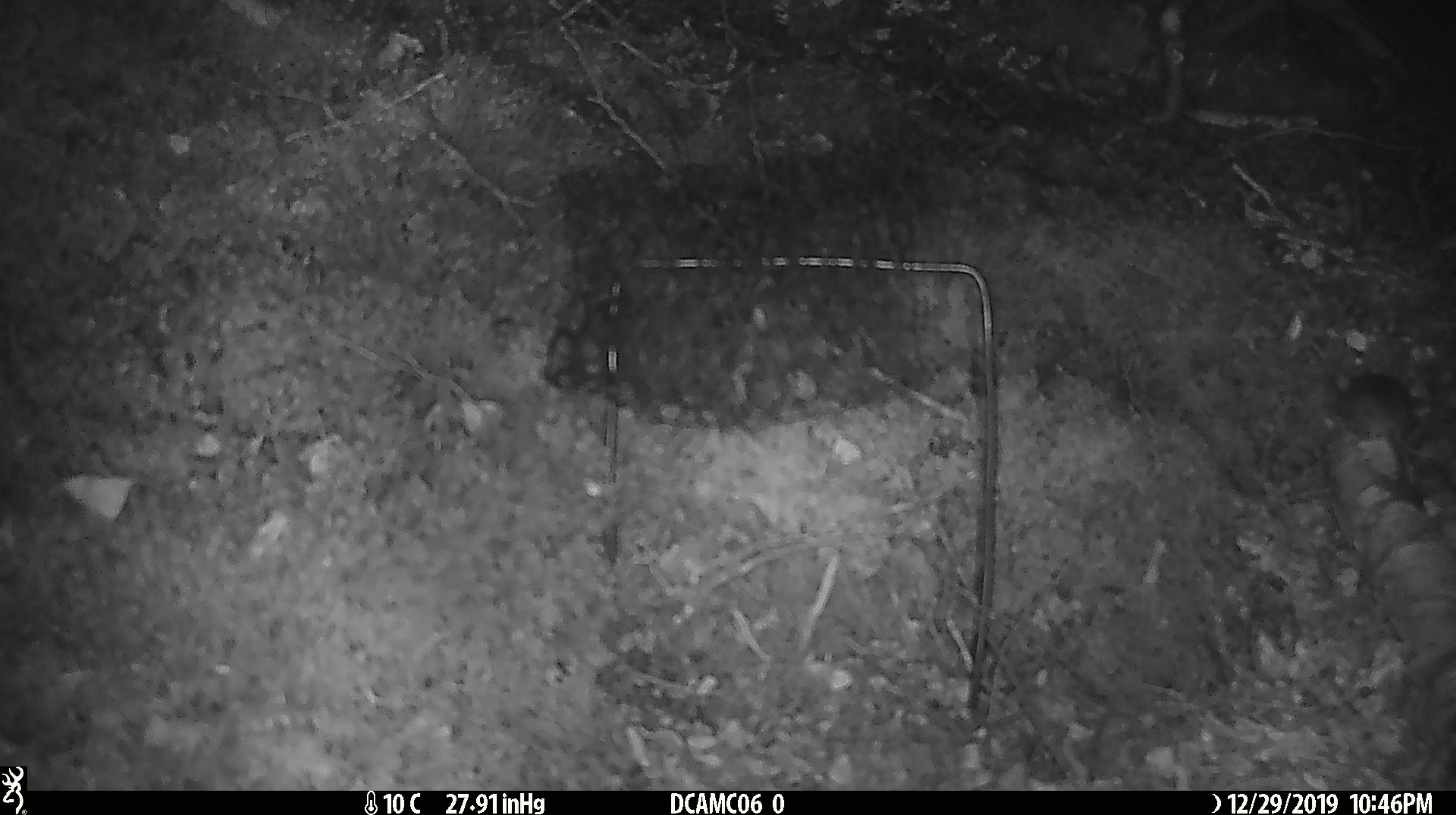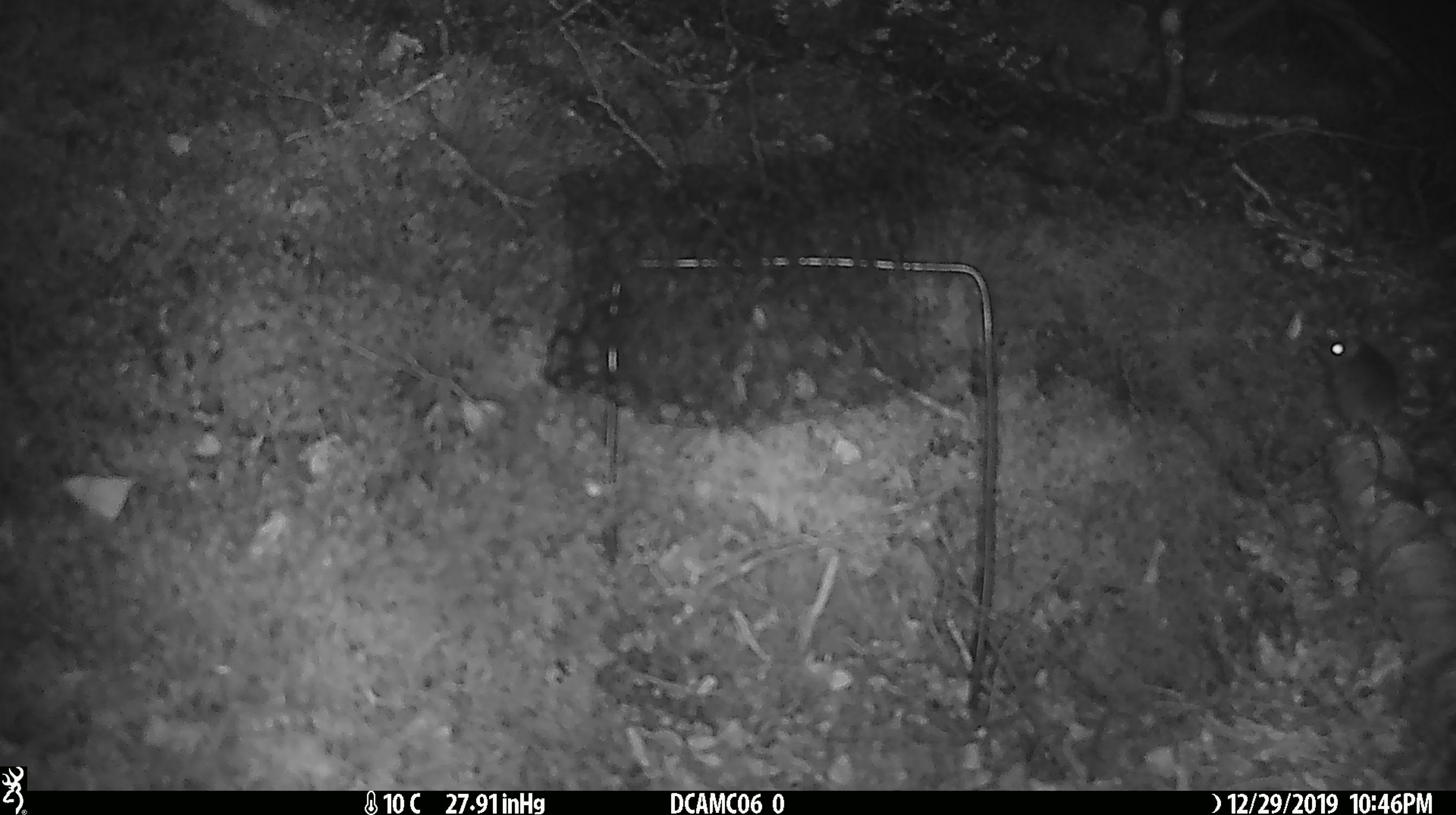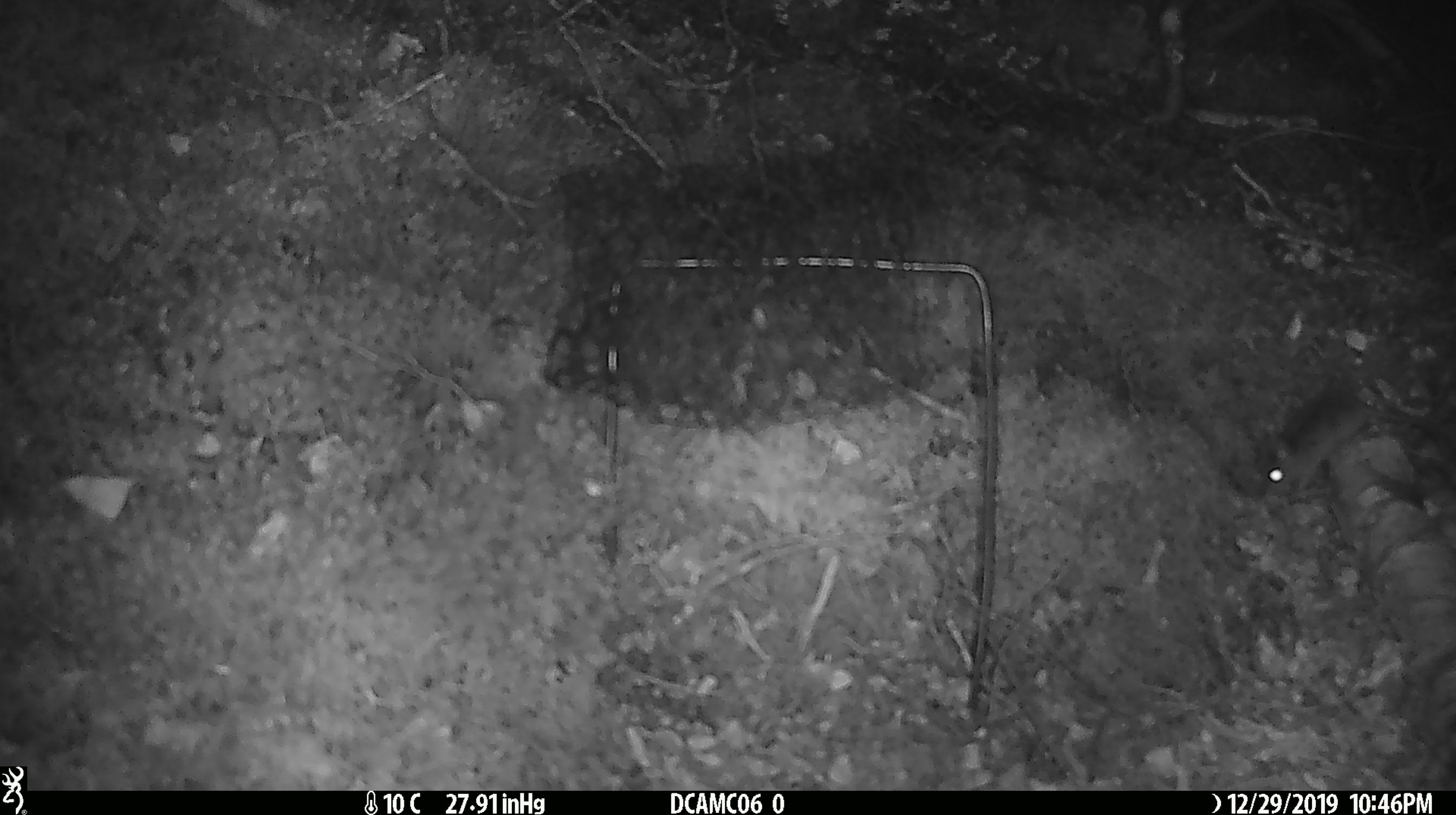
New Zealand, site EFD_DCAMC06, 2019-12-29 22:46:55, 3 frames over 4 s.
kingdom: Animalia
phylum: Chordata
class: Mammalia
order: Rodentia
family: Muridae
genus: Mus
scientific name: Mus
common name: mouse